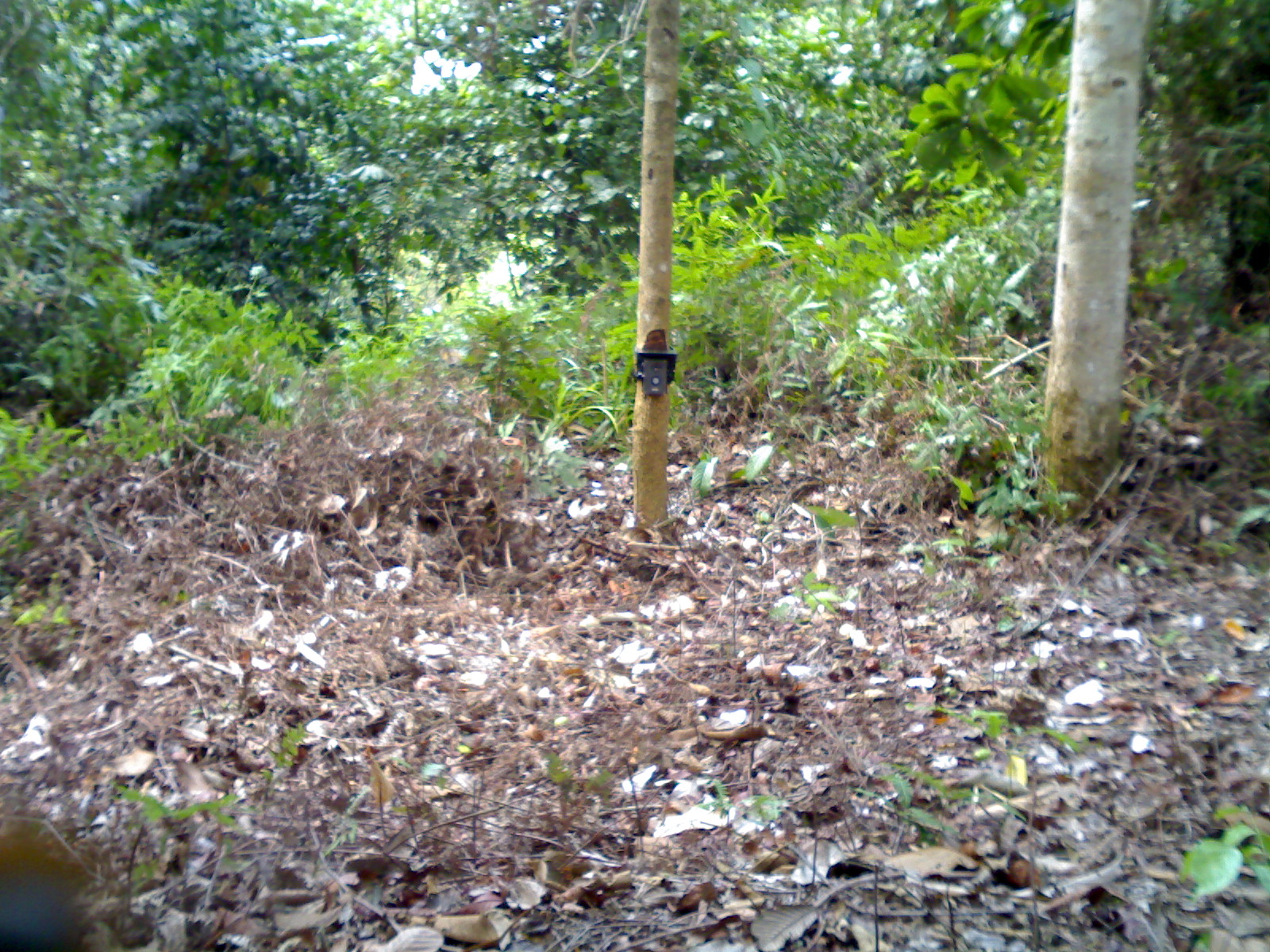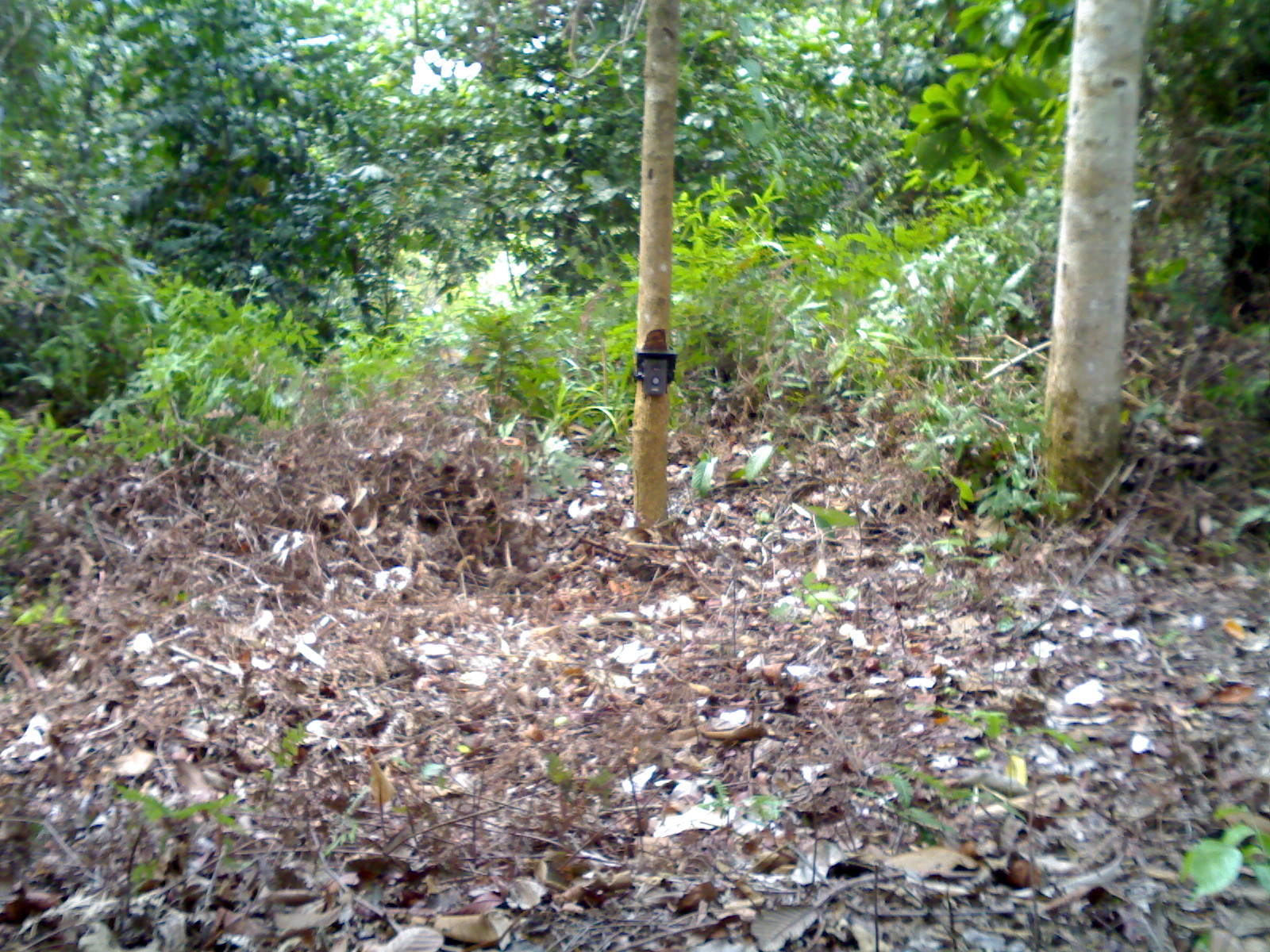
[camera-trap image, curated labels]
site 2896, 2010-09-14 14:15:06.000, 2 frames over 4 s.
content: unidentified animal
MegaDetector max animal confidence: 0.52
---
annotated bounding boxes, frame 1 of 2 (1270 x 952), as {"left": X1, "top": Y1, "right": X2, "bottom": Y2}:
unidentifiable: {"left": 0, "top": 828, "right": 83, "bottom": 949}